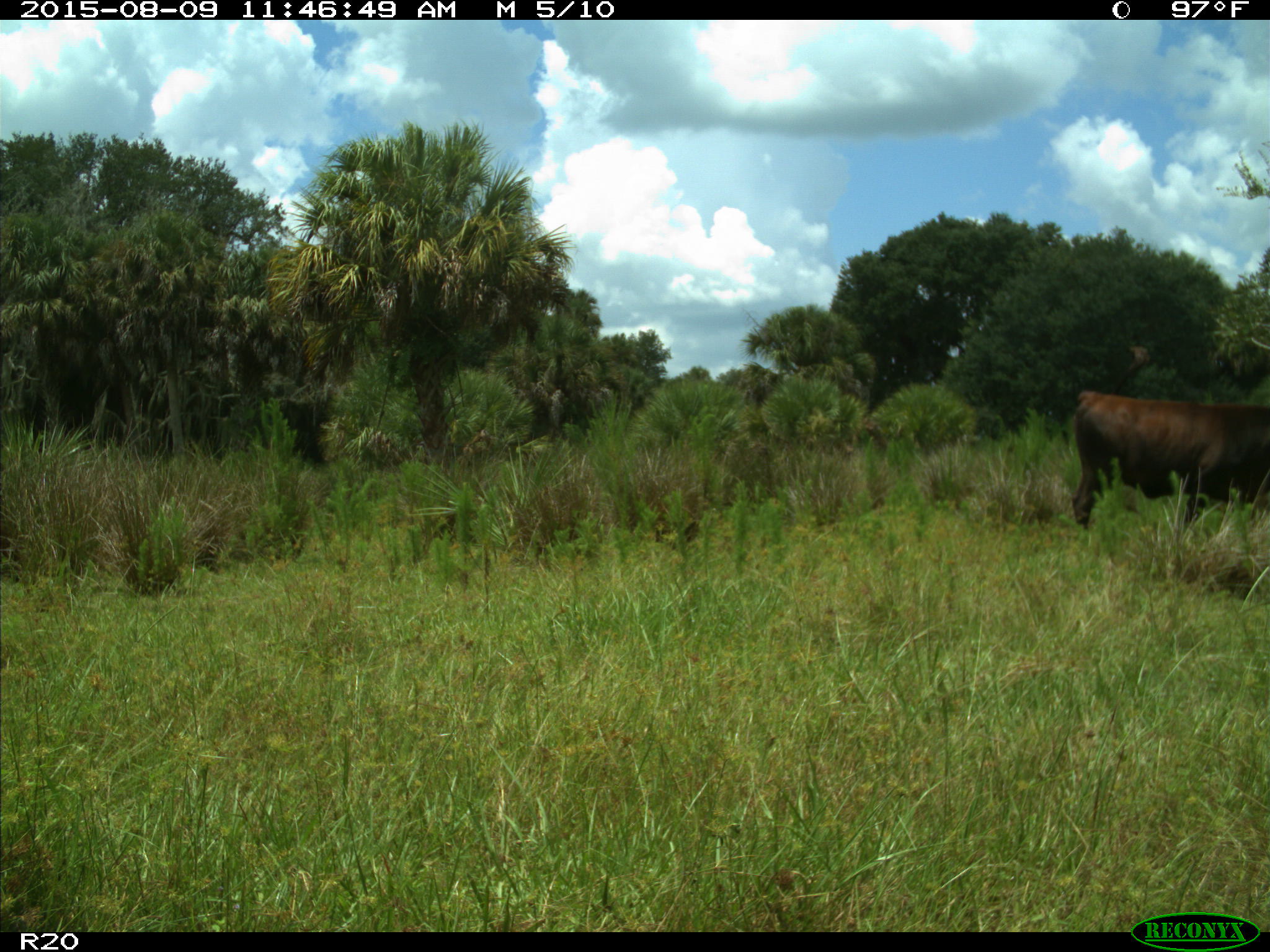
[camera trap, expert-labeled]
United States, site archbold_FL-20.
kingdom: Animalia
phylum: Chordata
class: Mammalia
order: Artiodactyla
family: Bovidae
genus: Bos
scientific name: Bos taurus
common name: domestic cow